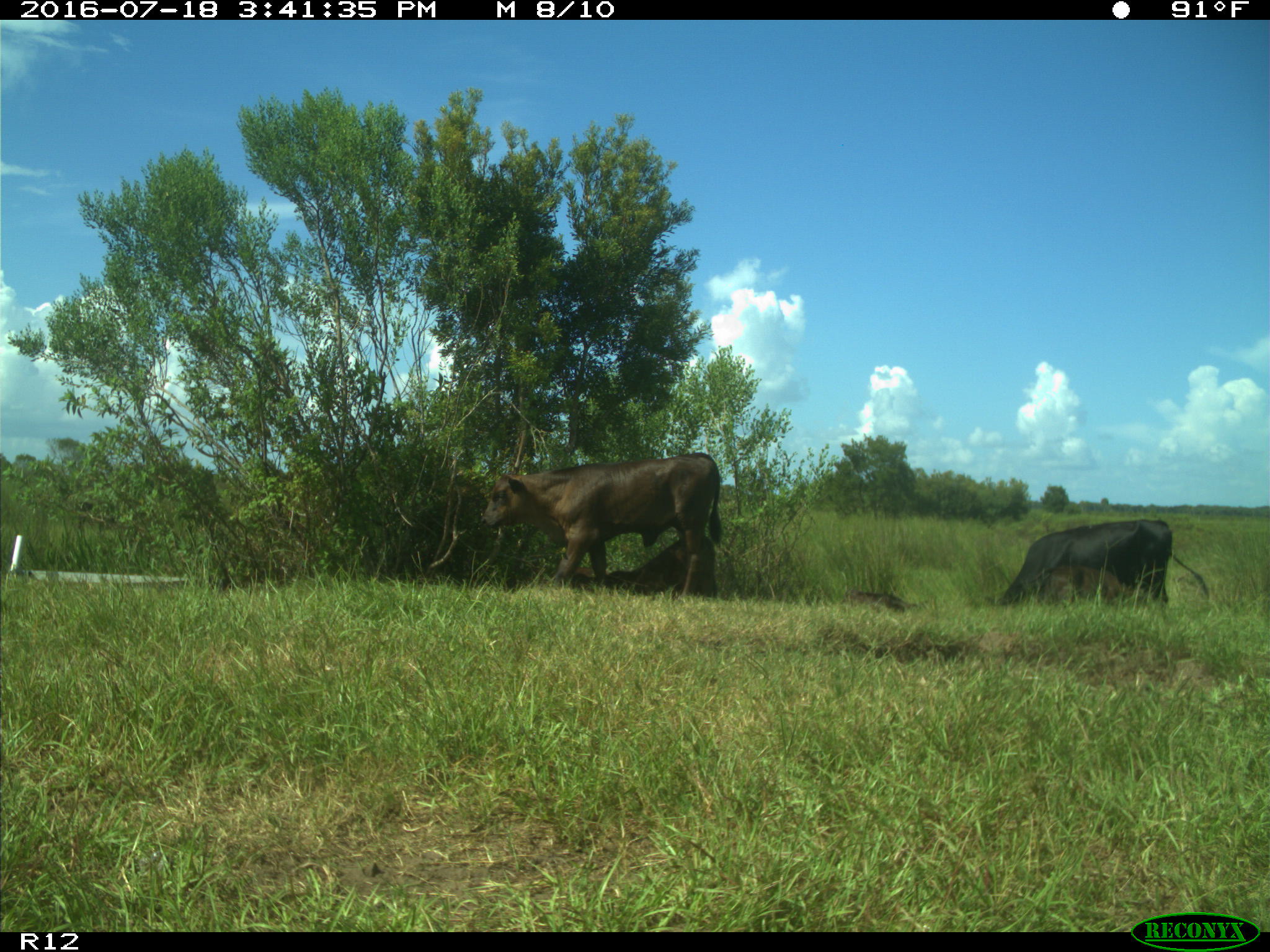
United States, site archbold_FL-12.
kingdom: Animalia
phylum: Chordata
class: Mammalia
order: Artiodactyla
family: Bovidae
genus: Bos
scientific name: Bos taurus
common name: domestic cow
Bos taurus (domestic cow).